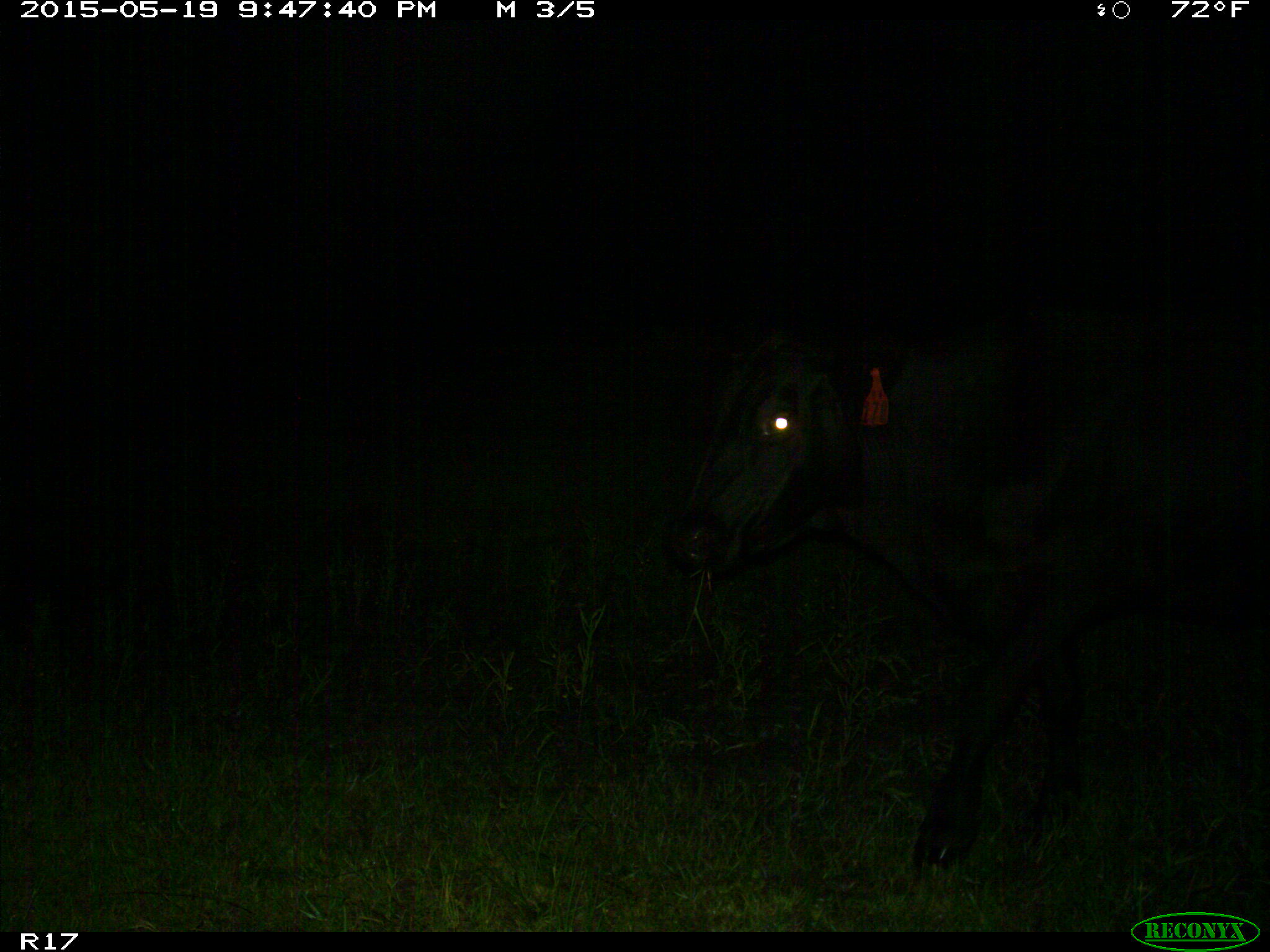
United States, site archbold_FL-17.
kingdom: Animalia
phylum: Chordata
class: Mammalia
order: Artiodactyla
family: Bovidae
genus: Bos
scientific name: Bos taurus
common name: domestic cow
Bos taurus (domestic cow).